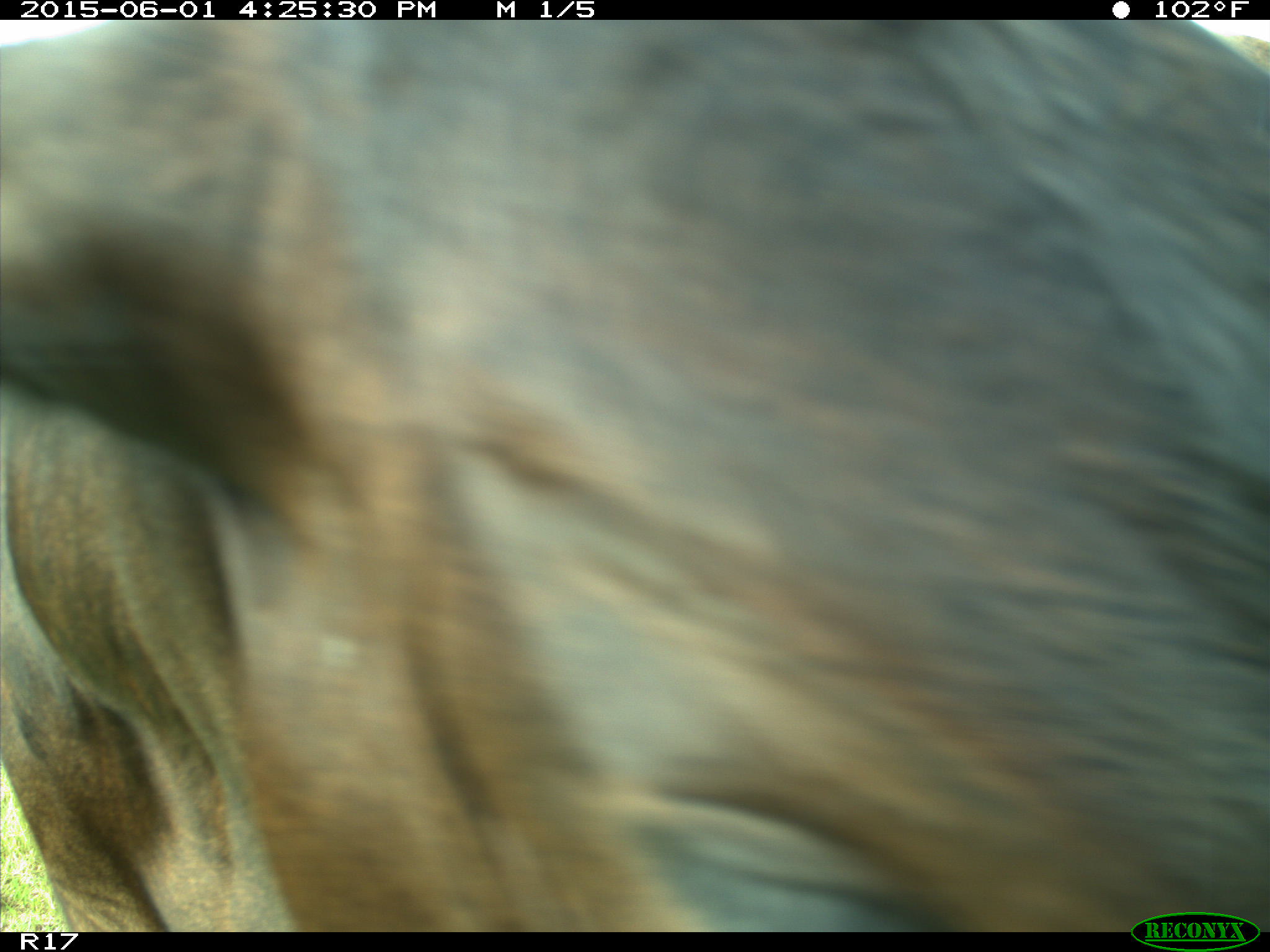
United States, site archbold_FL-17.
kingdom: Animalia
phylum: Chordata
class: Mammalia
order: Artiodactyla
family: Bovidae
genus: Bos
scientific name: Bos taurus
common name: domestic cow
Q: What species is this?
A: Bos taurus (domestic cow).